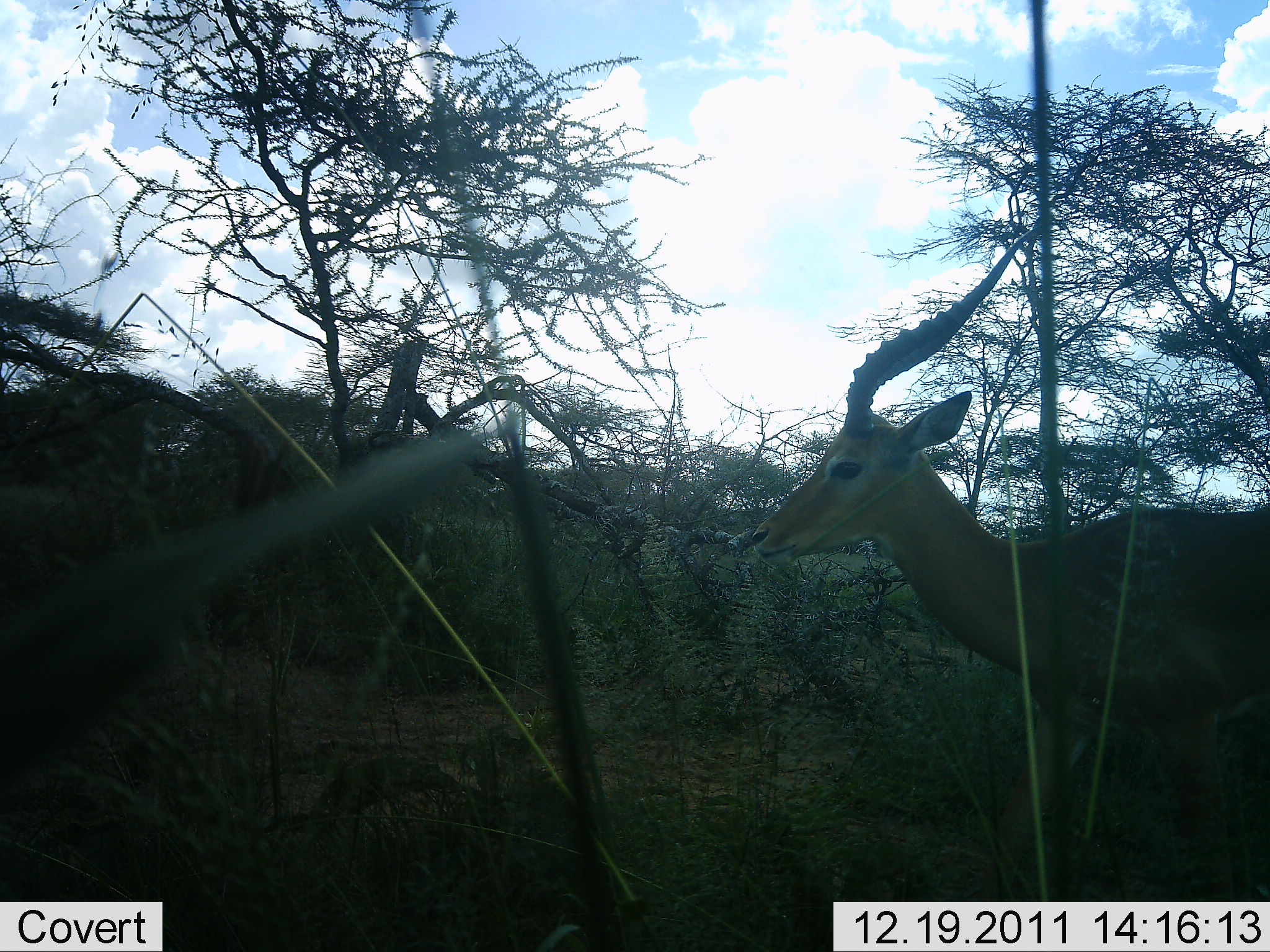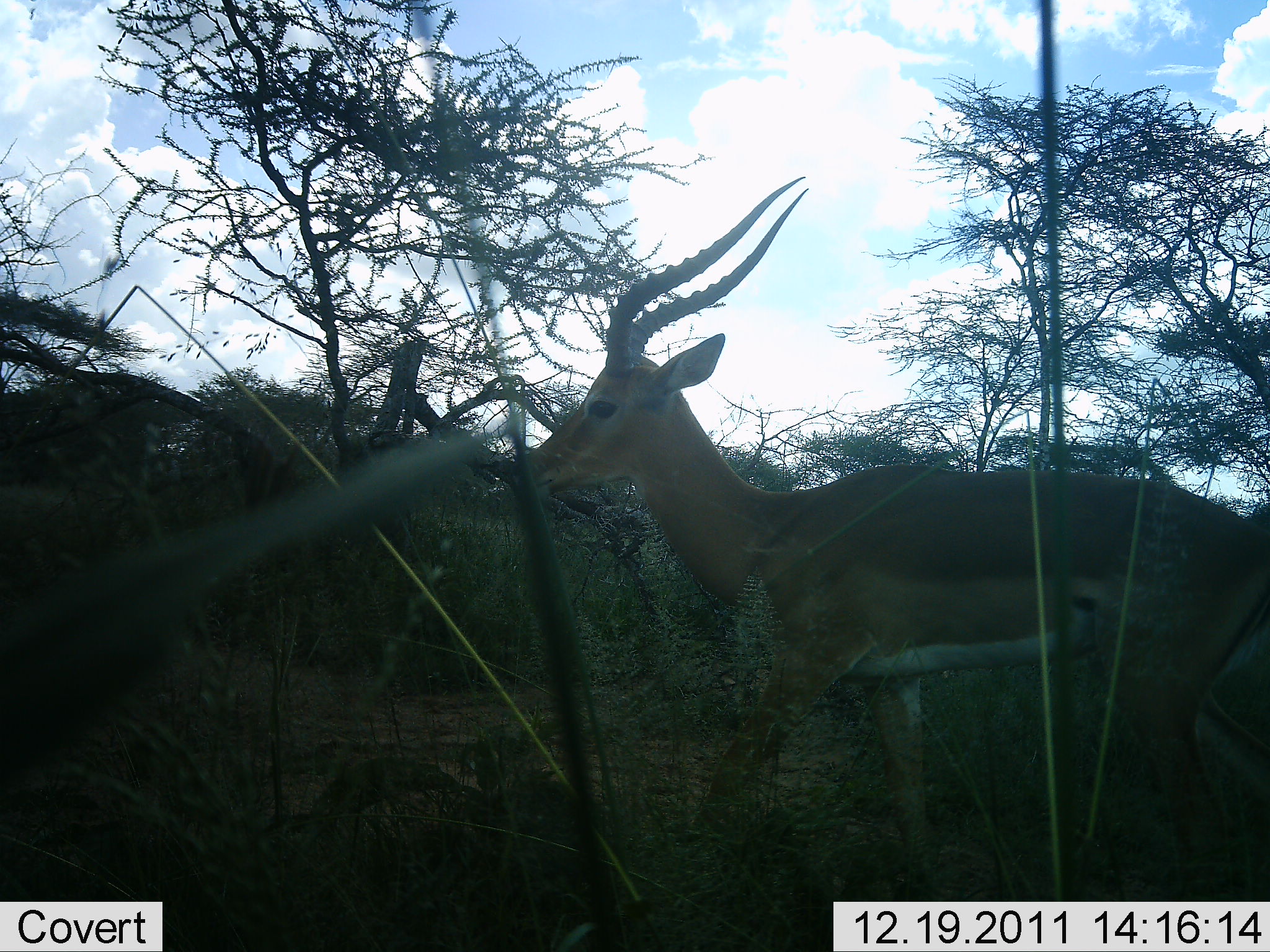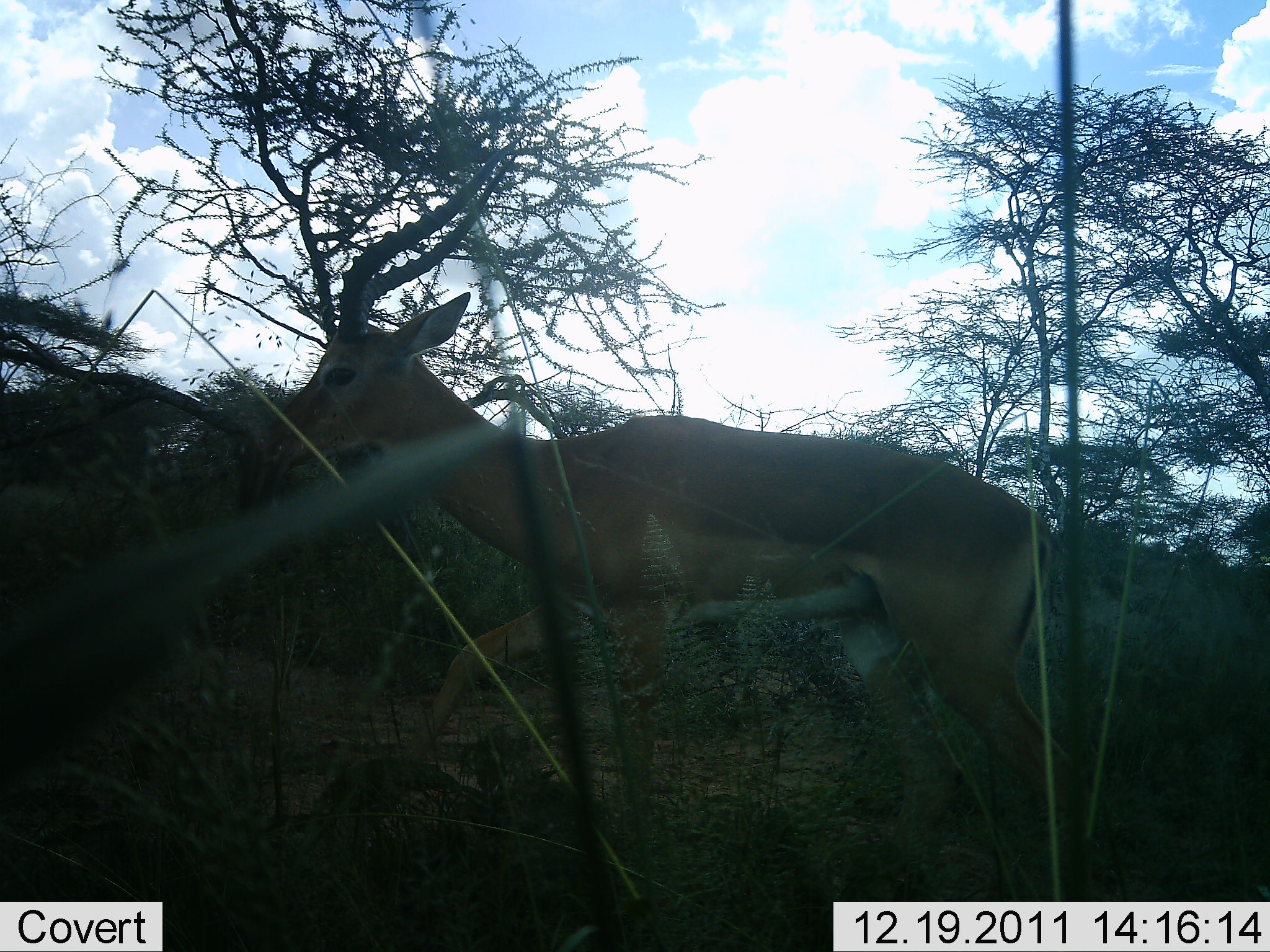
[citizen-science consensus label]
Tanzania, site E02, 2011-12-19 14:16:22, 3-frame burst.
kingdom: Animalia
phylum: Chordata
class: Mammalia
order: Artiodactyla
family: Bovidae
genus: Aepyceros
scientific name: Aepyceros melampus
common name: impala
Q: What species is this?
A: Impala (Aepyceros melampus).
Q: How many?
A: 1.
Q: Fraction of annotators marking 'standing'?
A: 9%.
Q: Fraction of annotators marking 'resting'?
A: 0%.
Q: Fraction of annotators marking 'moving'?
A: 100%.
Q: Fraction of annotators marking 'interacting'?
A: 0%.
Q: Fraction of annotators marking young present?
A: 0%.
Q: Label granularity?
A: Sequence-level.